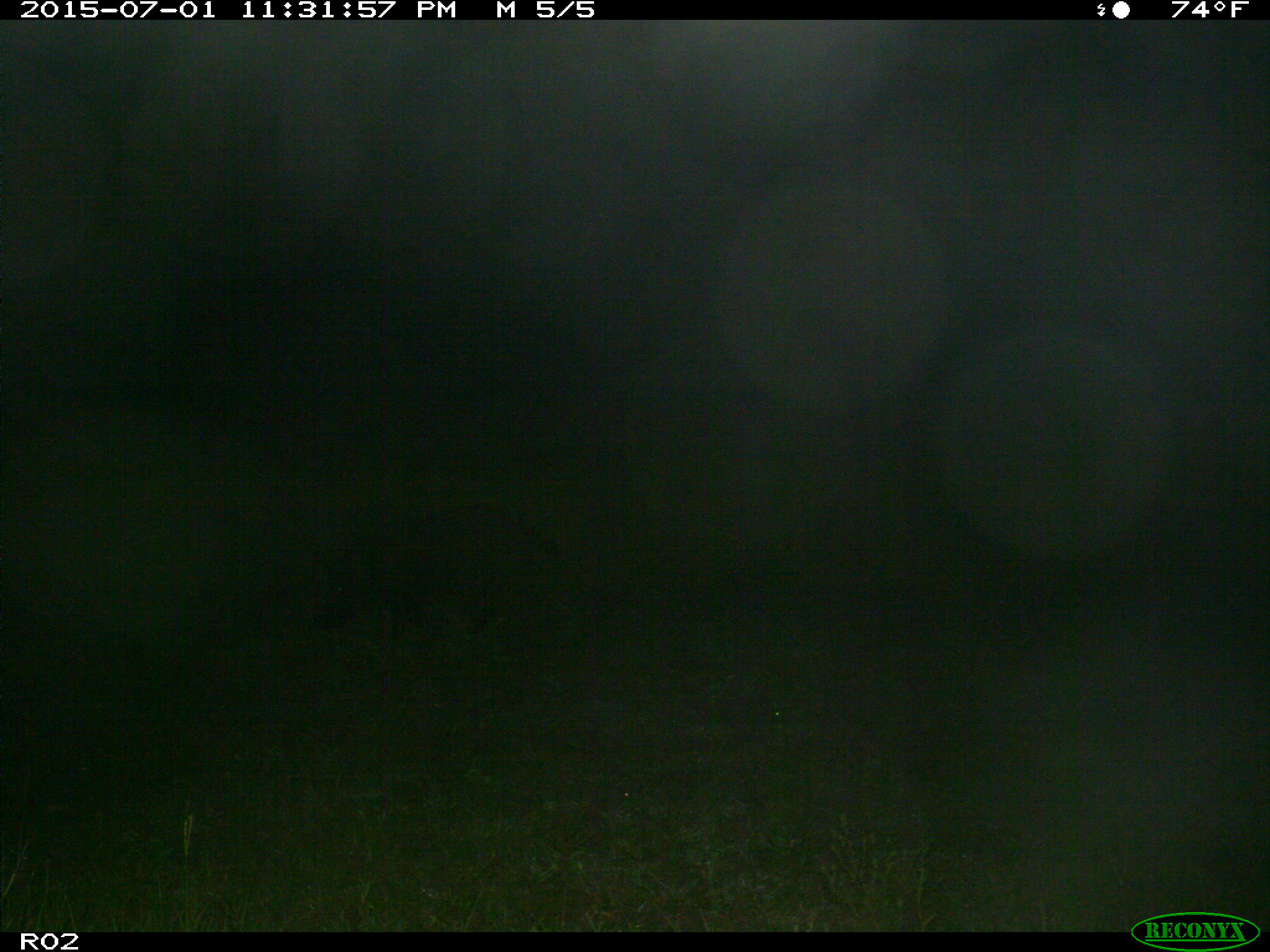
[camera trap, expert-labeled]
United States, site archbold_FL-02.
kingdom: Animalia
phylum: Chordata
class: Mammalia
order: Artiodactyla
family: Suidae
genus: Sus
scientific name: Sus scrofa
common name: wild boar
Sus scrofa (wild boar).